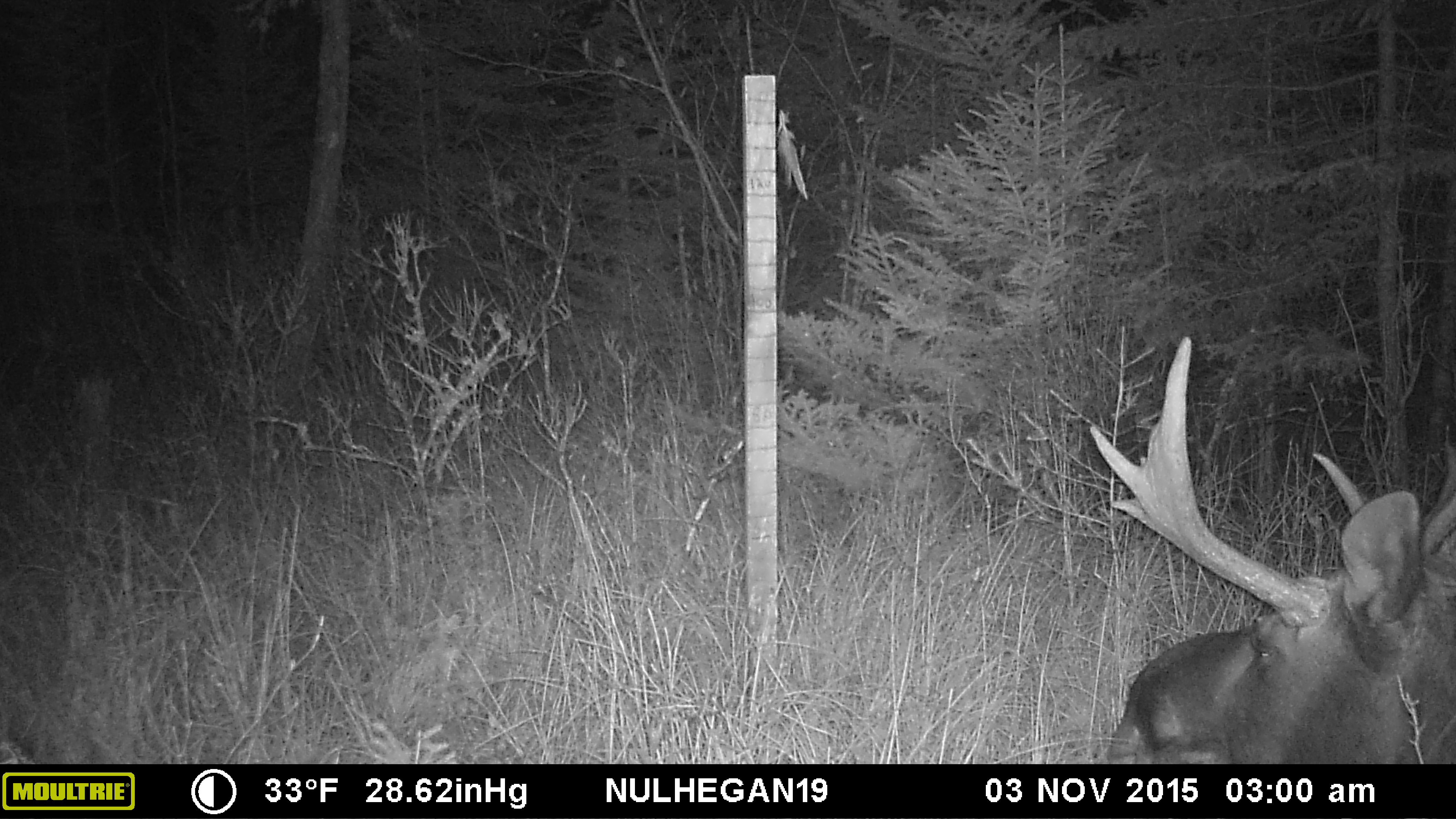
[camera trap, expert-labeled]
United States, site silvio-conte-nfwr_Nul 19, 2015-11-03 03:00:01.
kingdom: Animalia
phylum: Chordata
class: Mammalia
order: Artiodactyla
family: Cervidae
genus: Alces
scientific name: Alces alces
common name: moose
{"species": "moose (Alces alces)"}